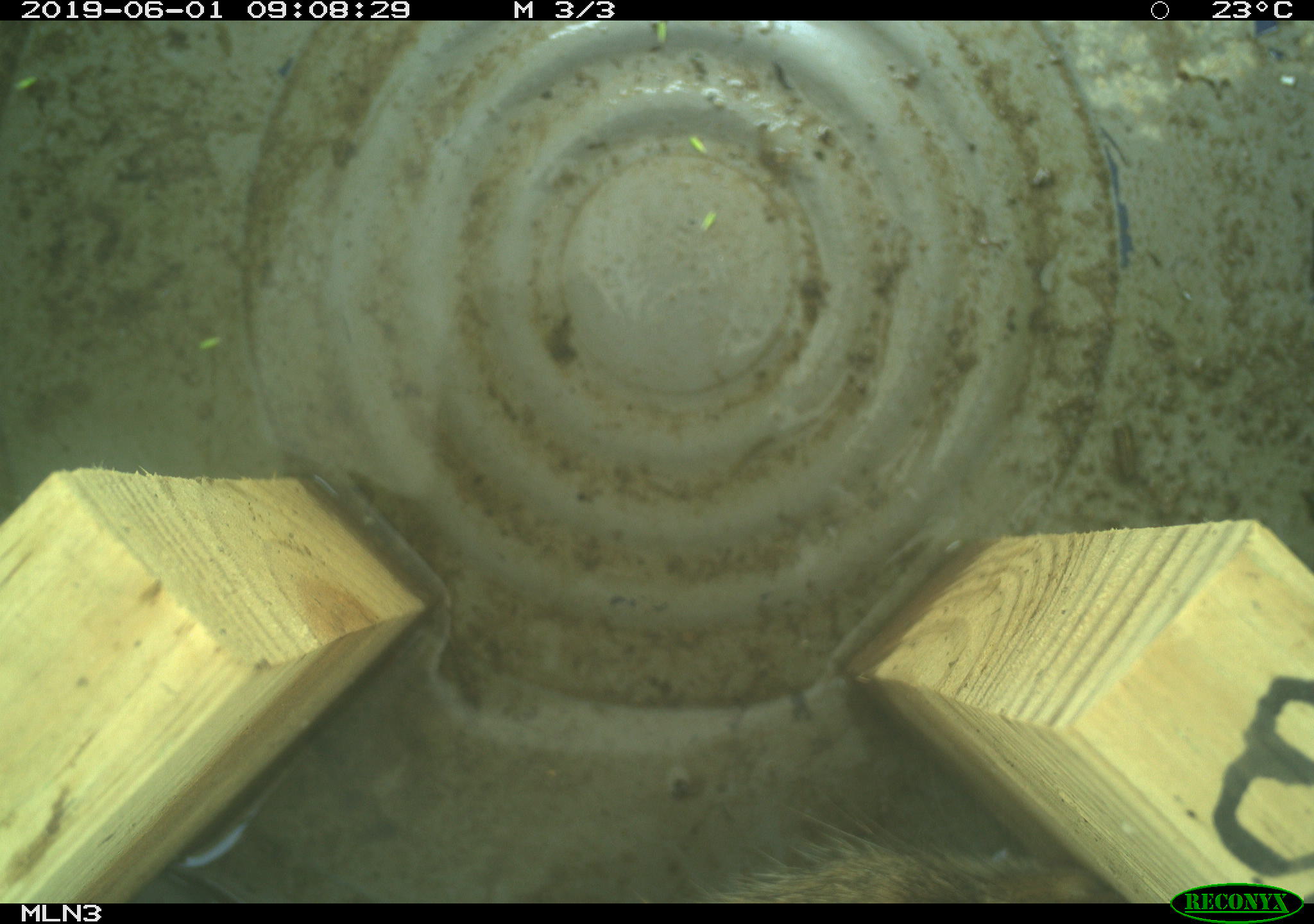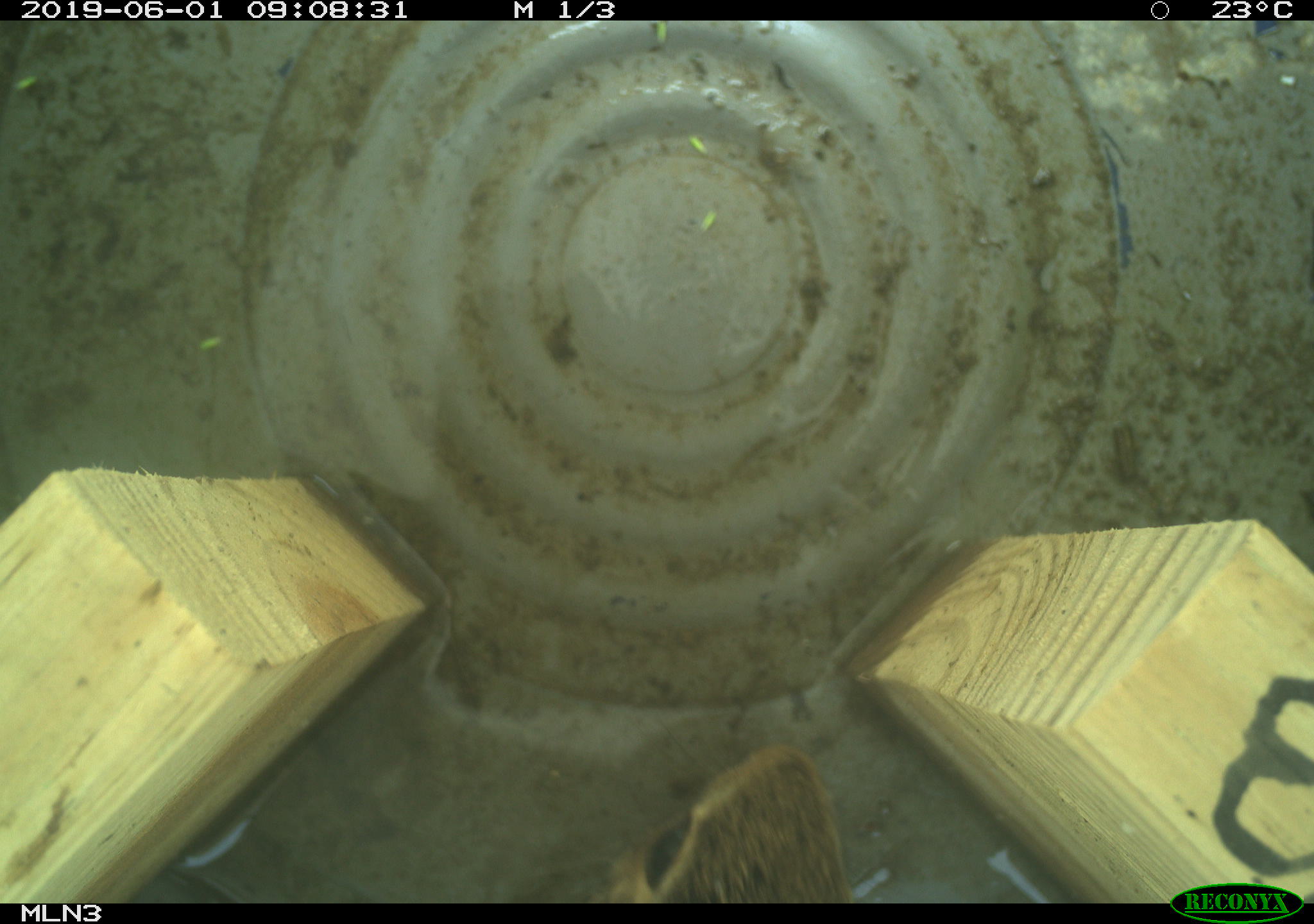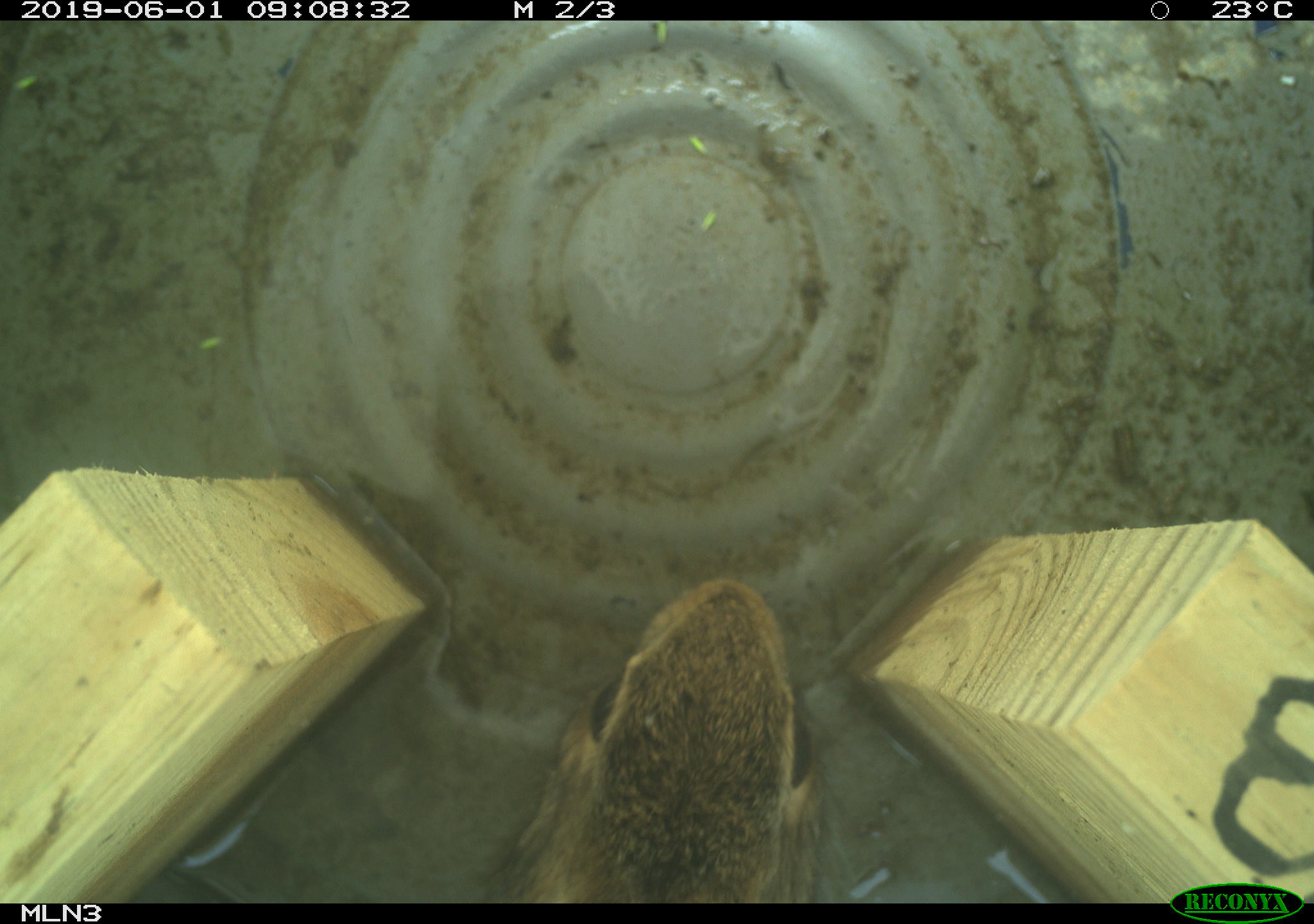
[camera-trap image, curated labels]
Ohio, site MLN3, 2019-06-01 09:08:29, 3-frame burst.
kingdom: Animalia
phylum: Chordata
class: Mammalia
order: Lagomorpha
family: Leporidae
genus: Sylvilagus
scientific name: Sylvilagus floridanus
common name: eastern cottontail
Eastern cottontail (Sylvilagus floridanus).